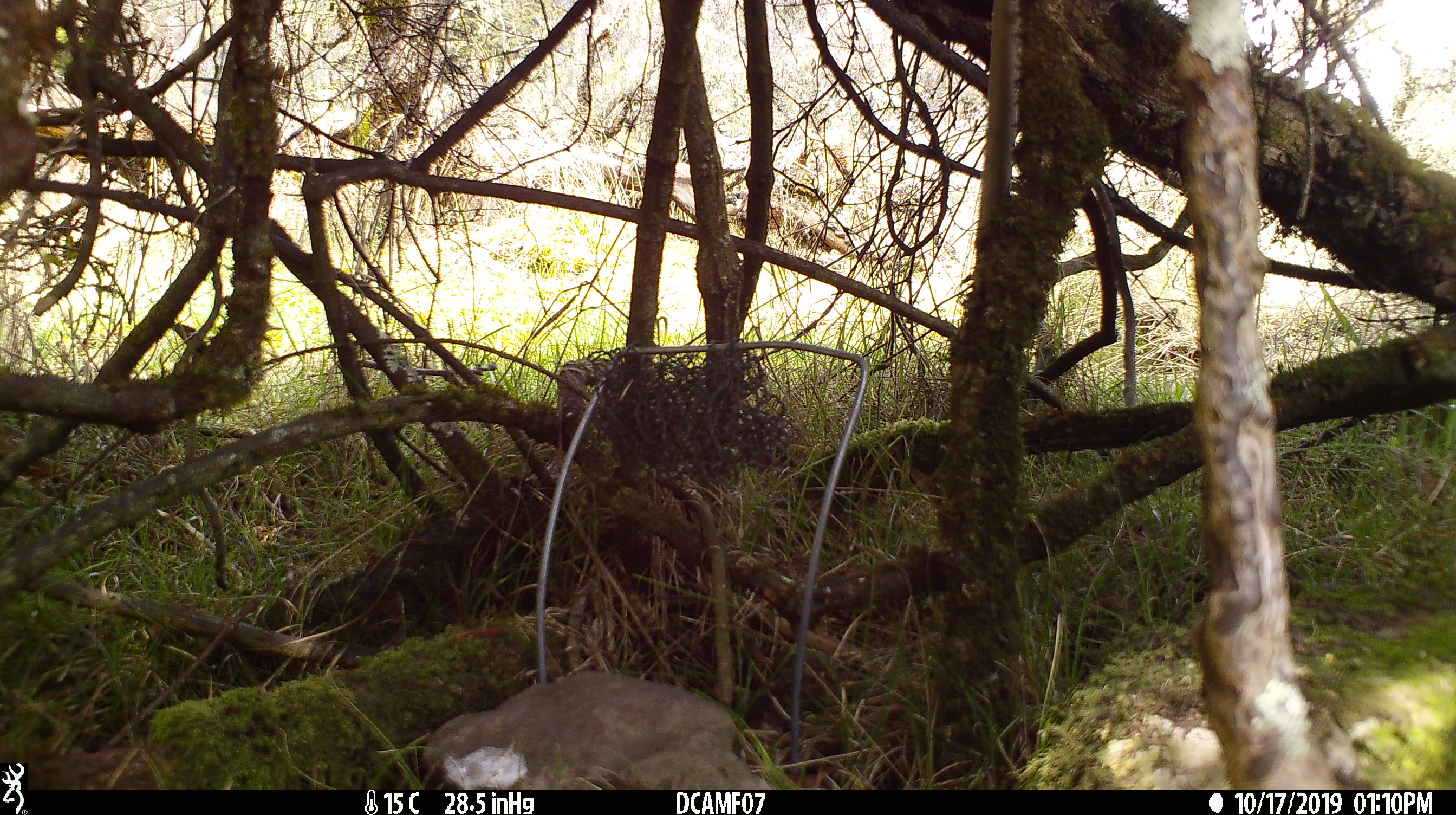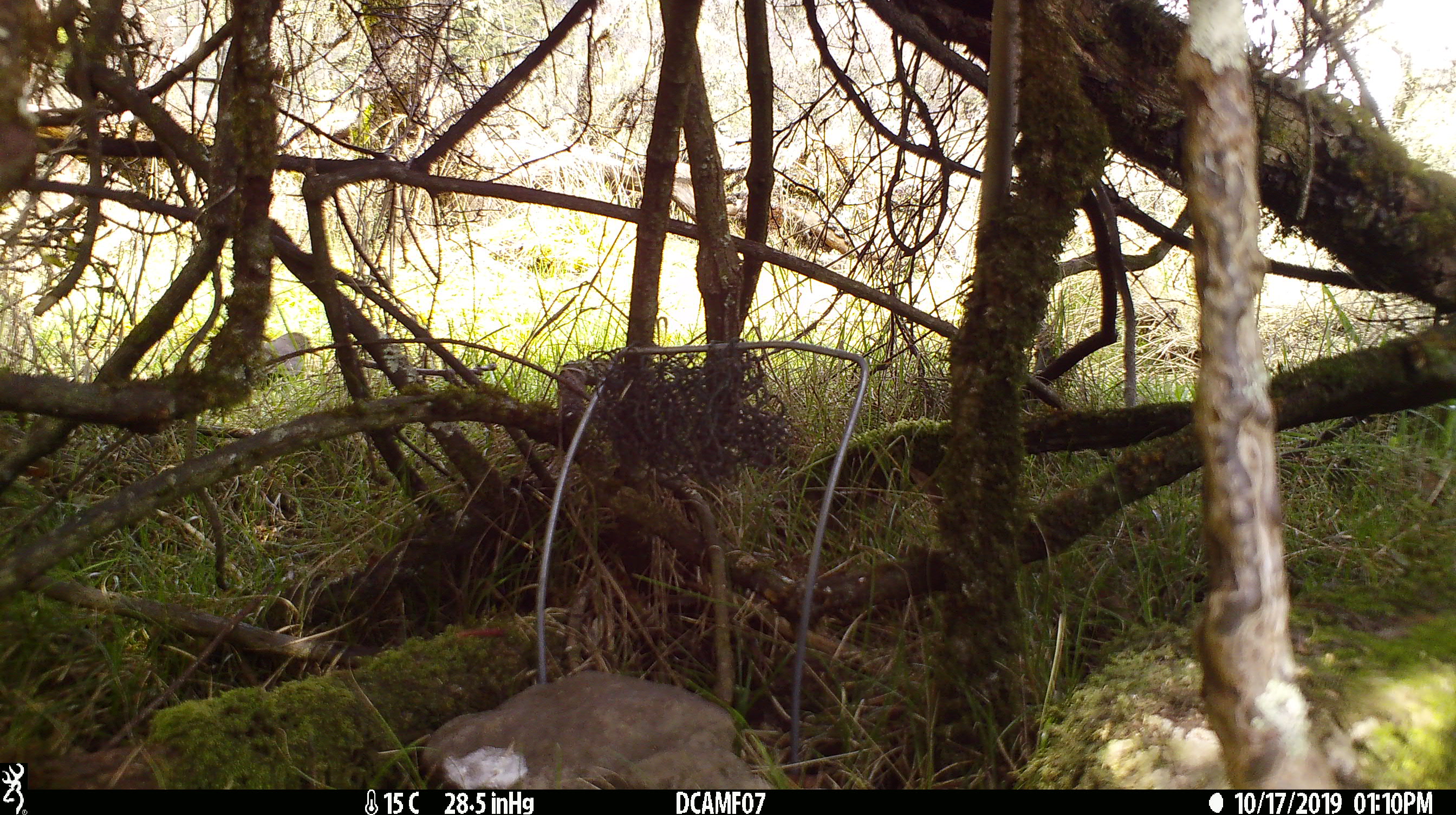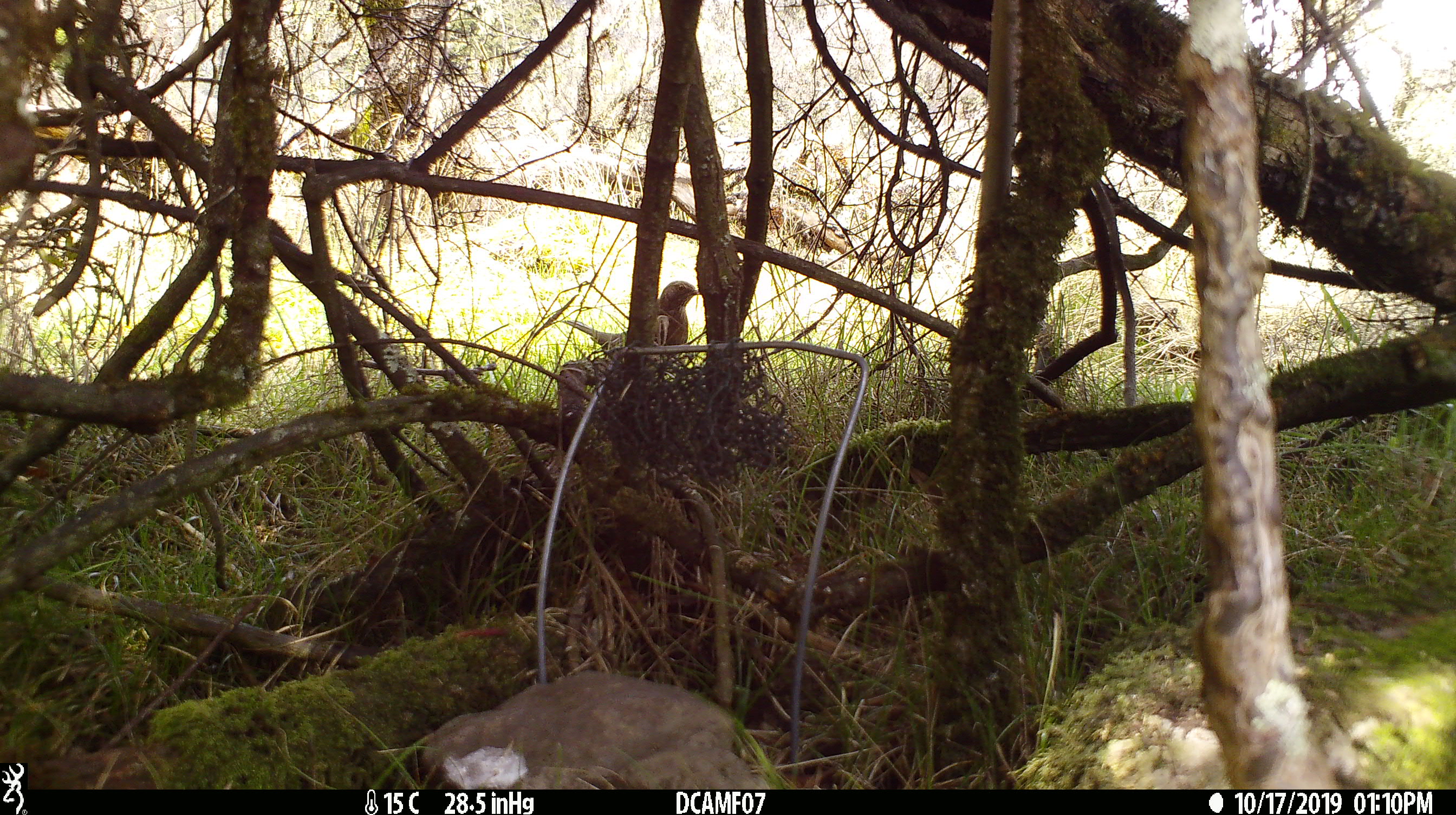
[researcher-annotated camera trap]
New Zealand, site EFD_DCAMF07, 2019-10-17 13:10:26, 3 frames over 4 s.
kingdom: Animalia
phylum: Chordata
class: Aves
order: Passeriformes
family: Turdidae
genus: Turdus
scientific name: Turdus philomelos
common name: song thrush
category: thrush